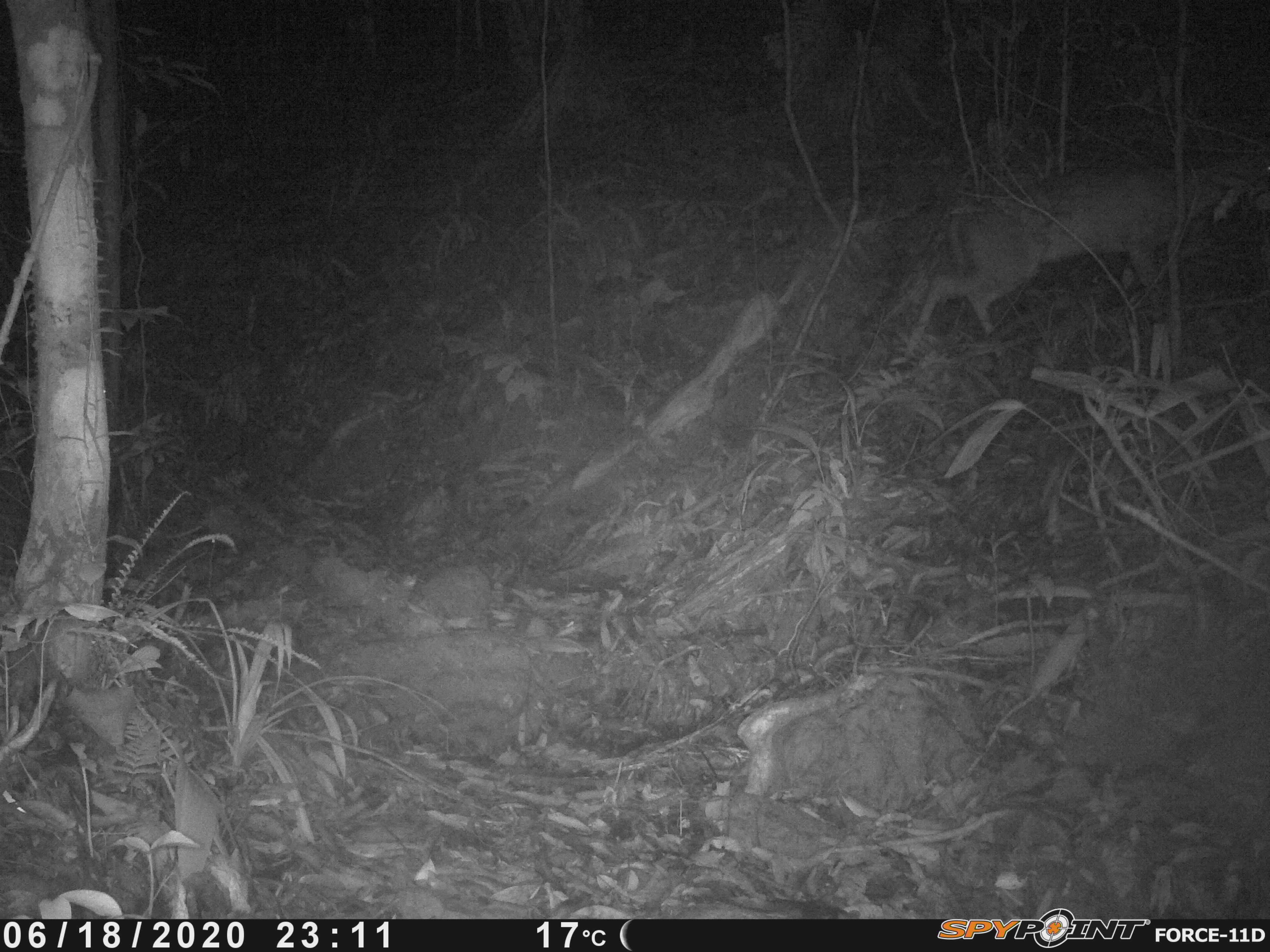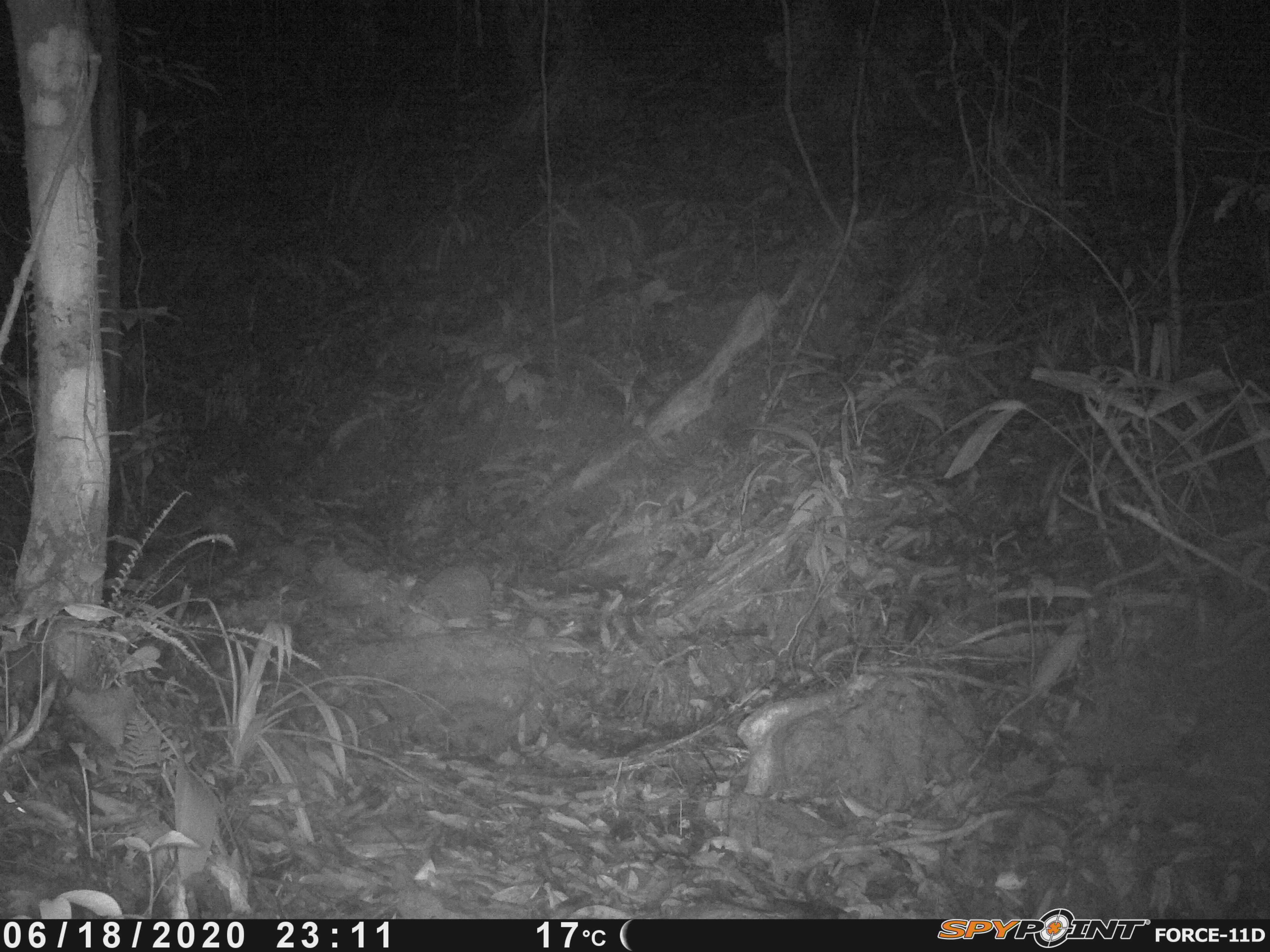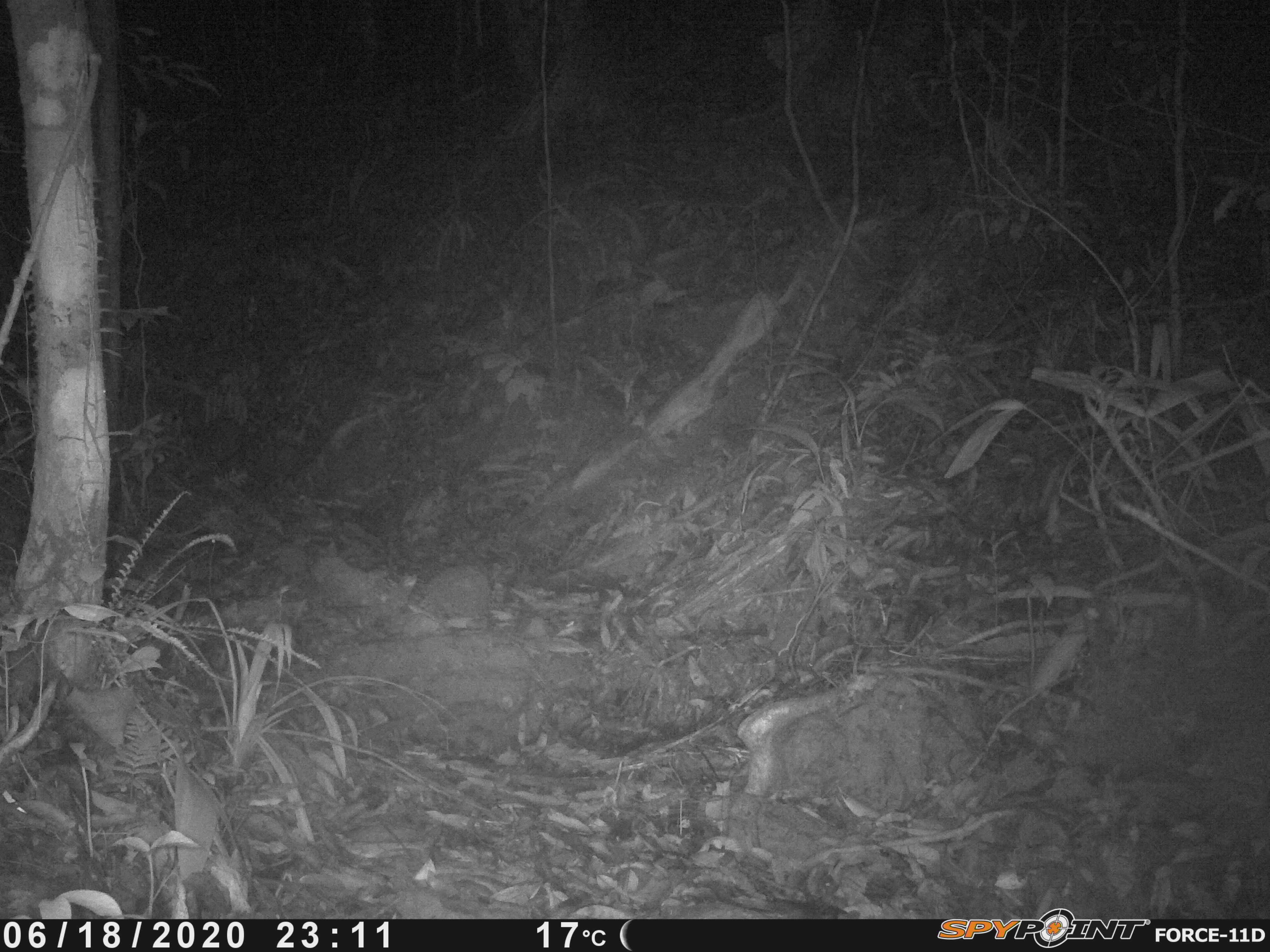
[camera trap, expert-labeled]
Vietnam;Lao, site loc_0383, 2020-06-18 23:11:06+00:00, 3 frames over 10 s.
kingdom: Animalia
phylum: Chordata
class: Mammalia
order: Artiodactyla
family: Cervidae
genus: Muntiacus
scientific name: Muntiacus rooseveltorum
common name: roosevelt's muntjac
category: roosevelts muntjac group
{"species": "roosevelts muntjac group (roosevelt's muntjac) (Muntiacus rooseveltorum)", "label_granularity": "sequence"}